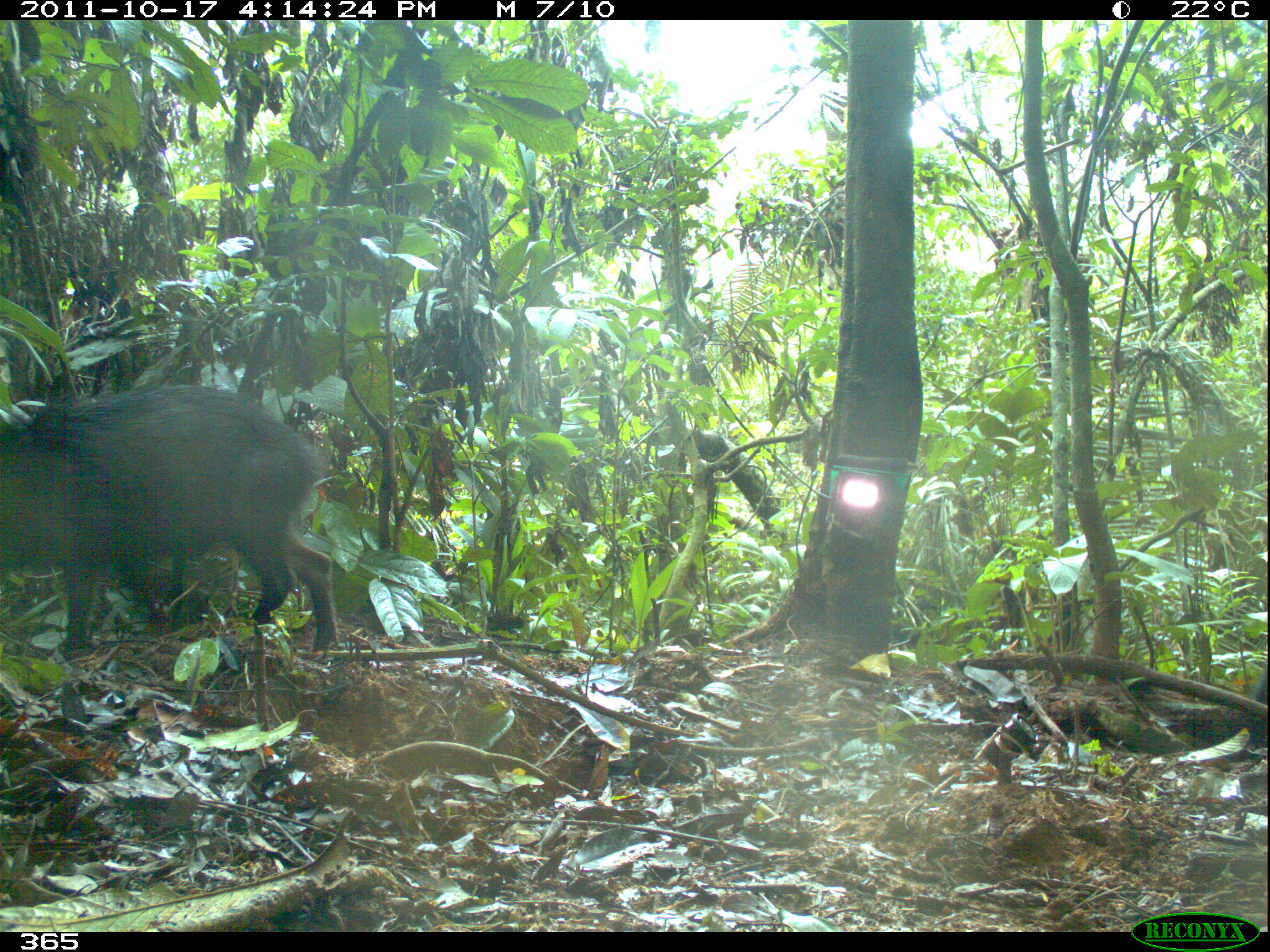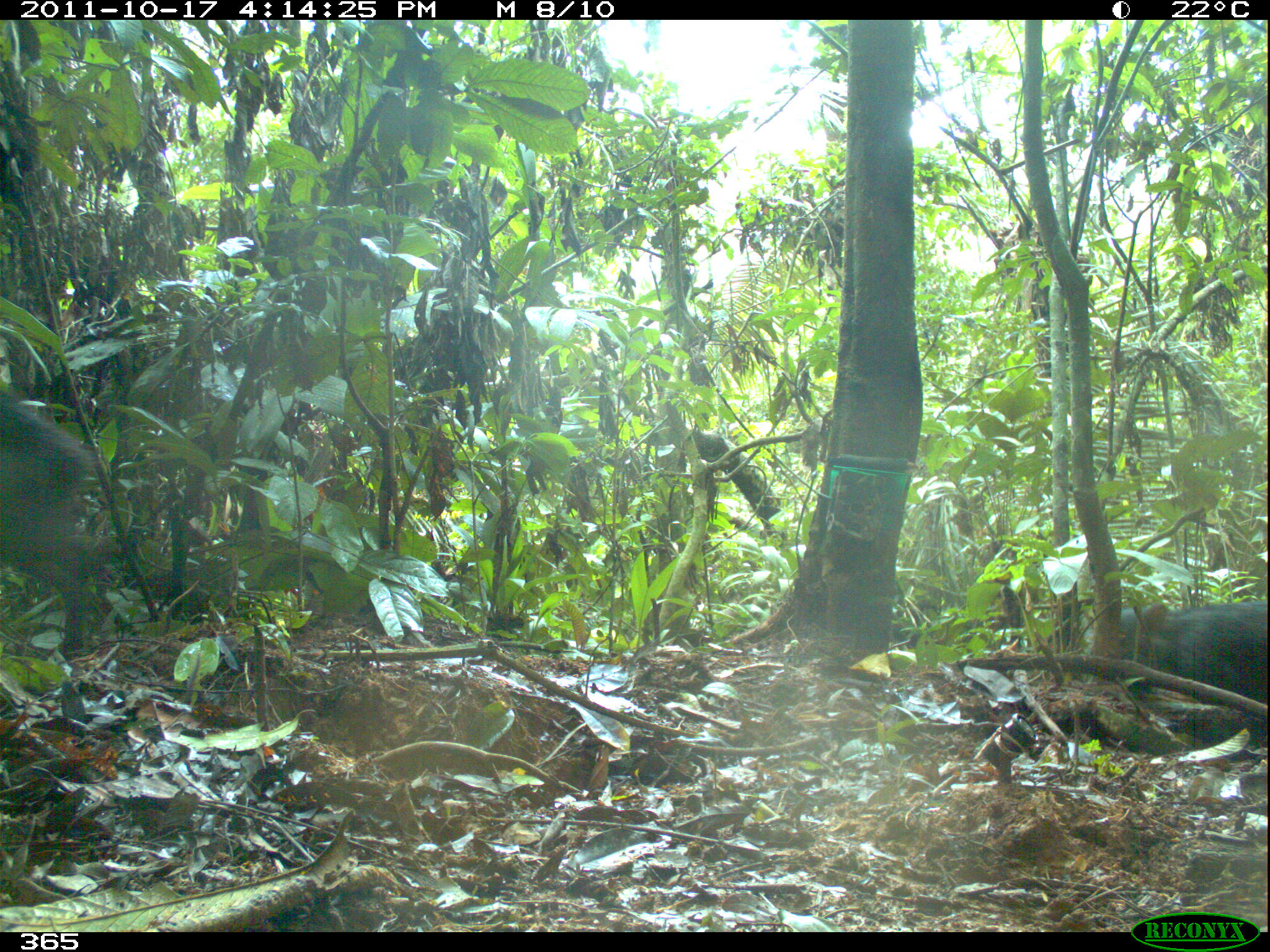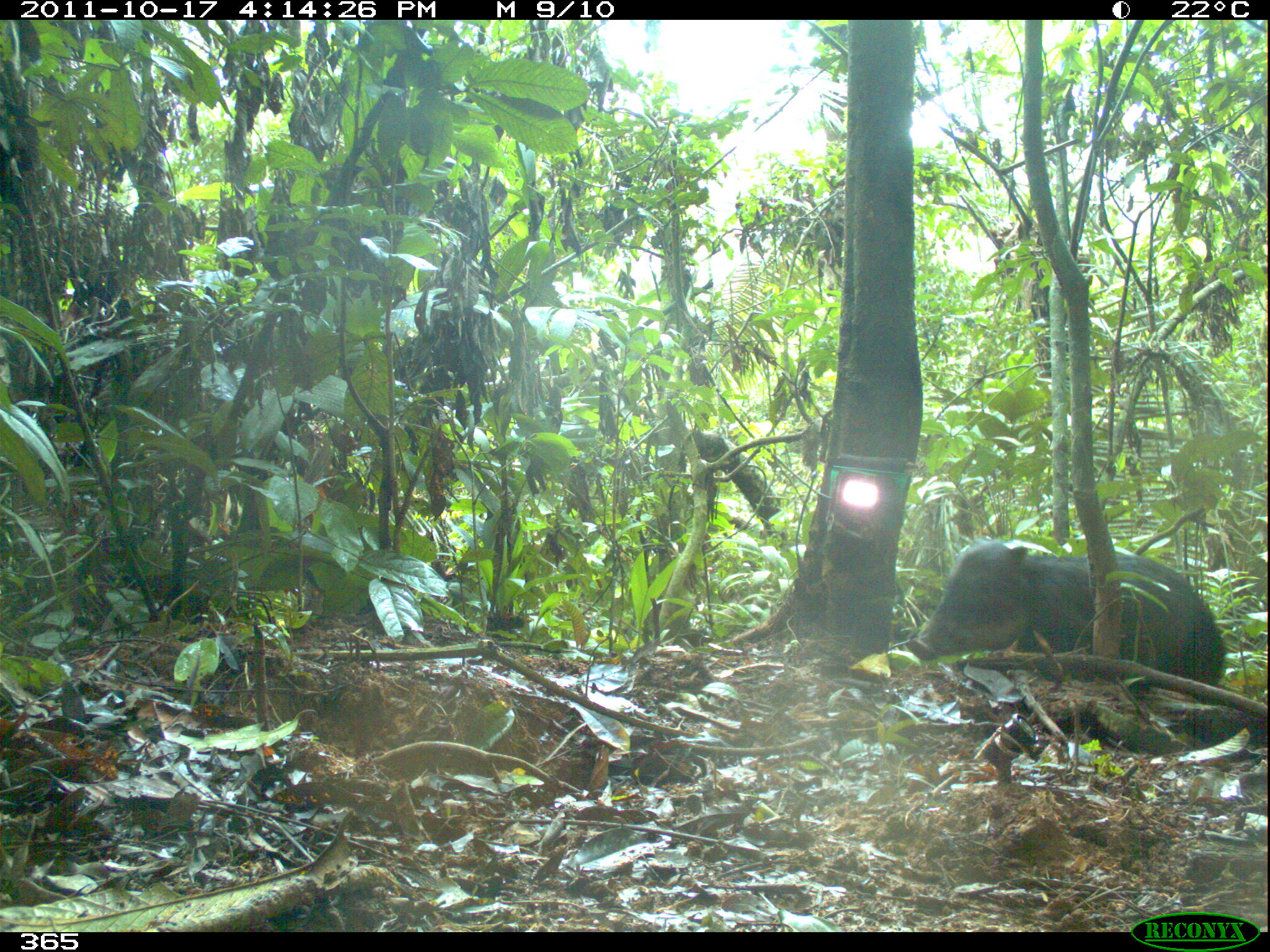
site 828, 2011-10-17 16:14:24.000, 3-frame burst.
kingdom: Animalia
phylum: Chordata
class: Mammalia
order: Artiodactyla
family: Tayassuidae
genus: Tayassu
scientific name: Tayassu pecari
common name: white-lipped peccary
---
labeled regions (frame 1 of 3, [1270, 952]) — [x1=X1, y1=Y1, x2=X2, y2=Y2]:
tayassu pecari: [x1=0, y1=386, x2=335, y2=653]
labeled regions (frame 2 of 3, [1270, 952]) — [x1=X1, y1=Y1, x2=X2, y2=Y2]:
tayassu pecari: [x1=0, y1=391, x2=103, y2=659]; [x1=1119, y1=600, x2=1268, y2=709]